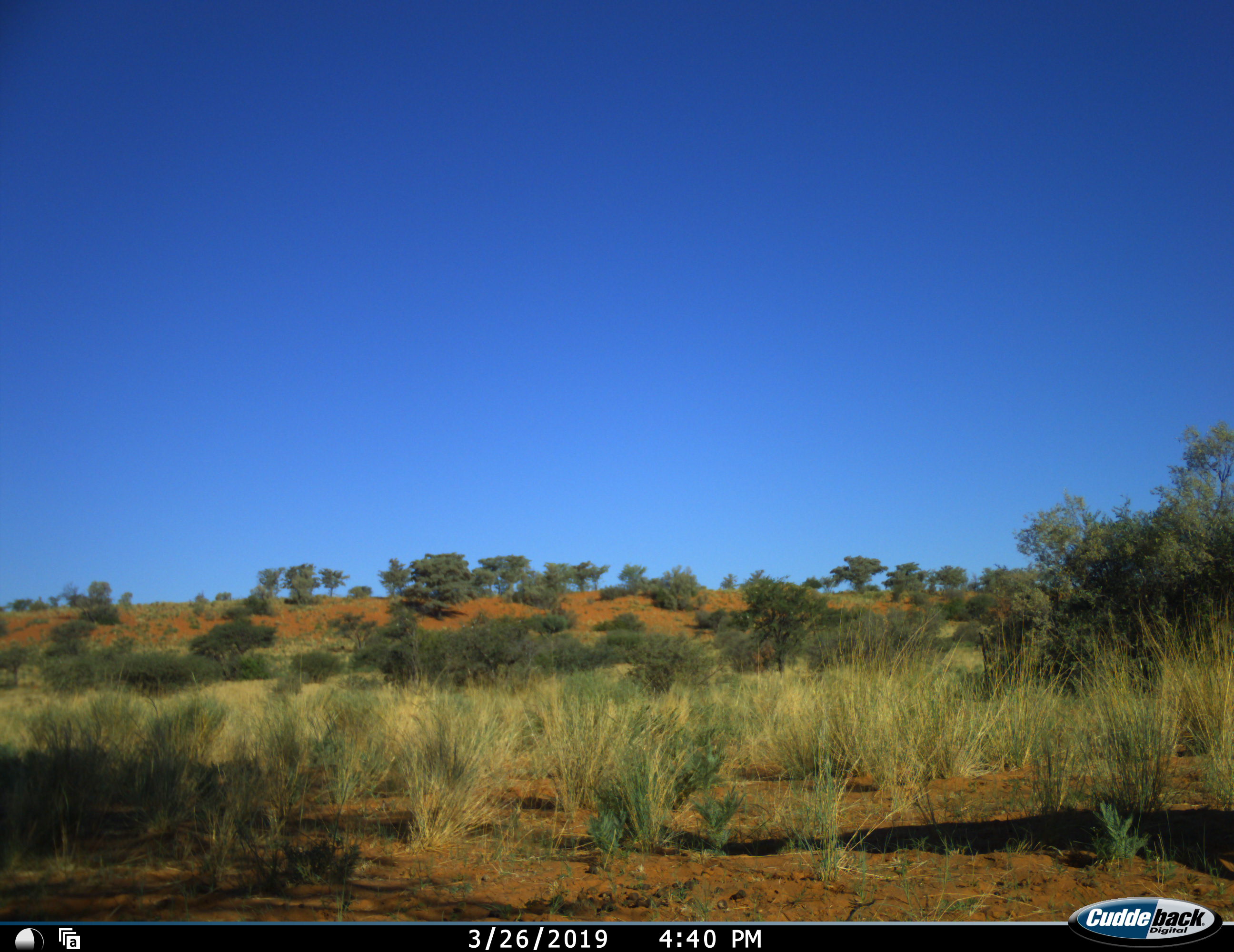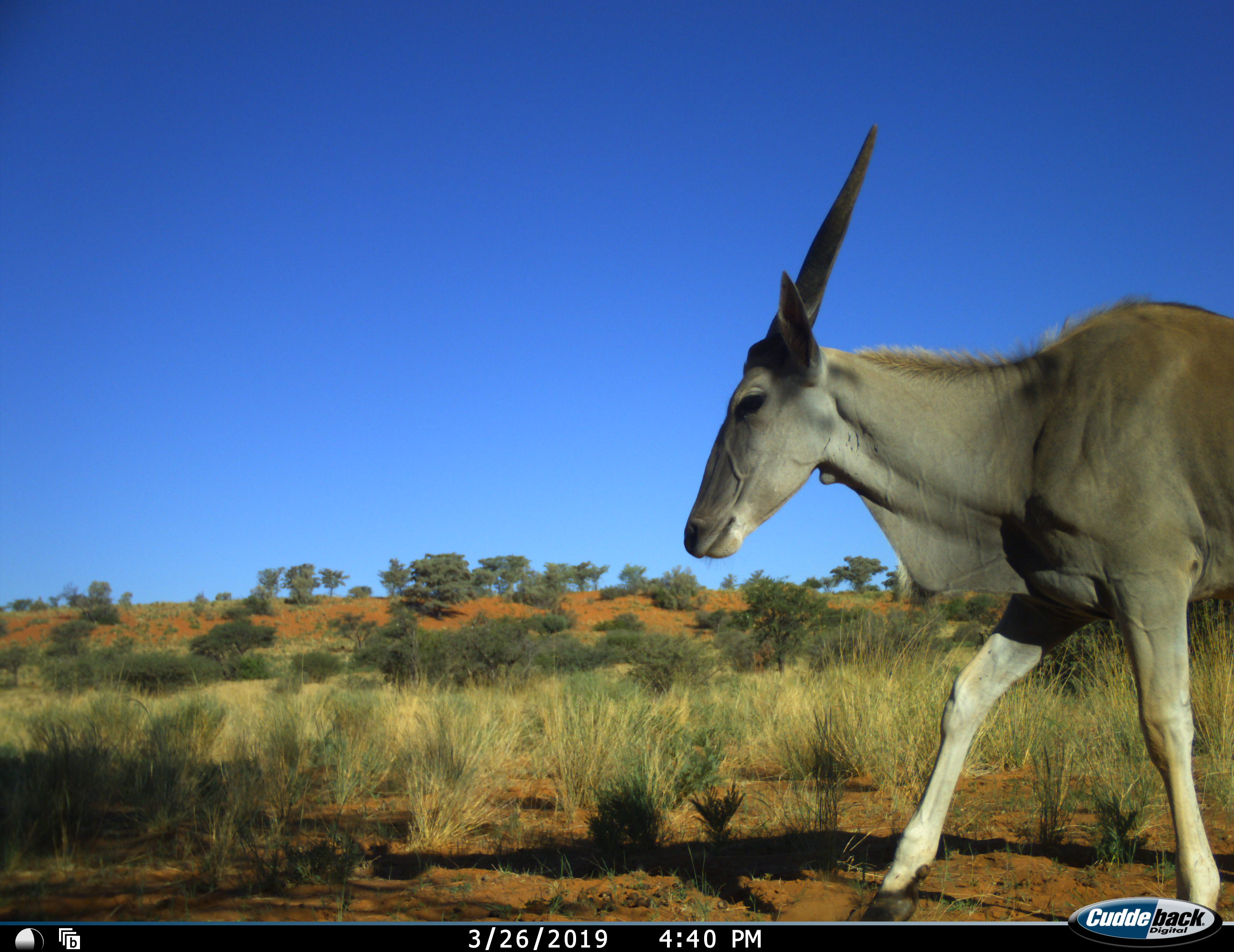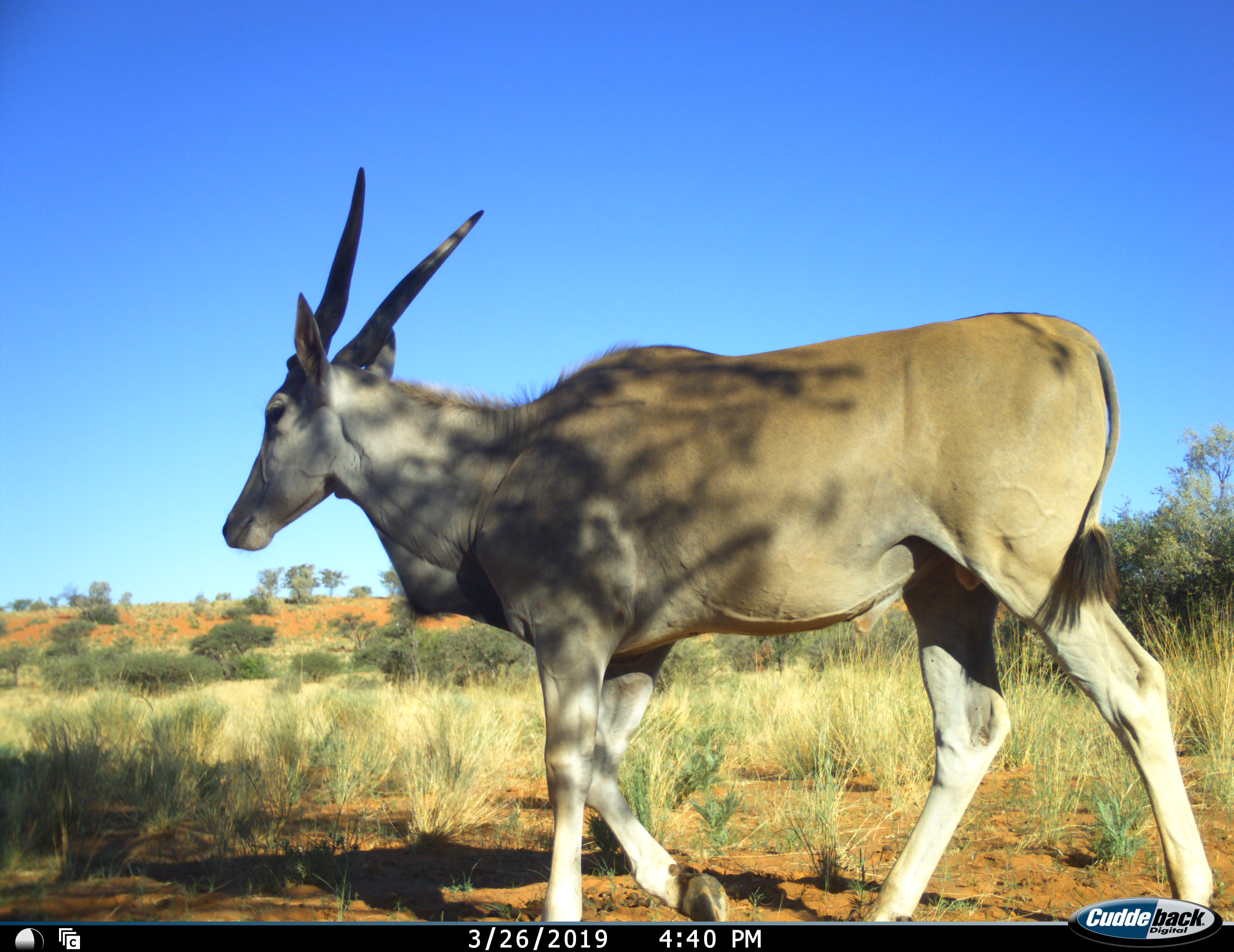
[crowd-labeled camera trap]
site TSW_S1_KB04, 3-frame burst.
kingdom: Animalia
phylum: Chordata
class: Mammalia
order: Artiodactyla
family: Bovidae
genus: Tragelaphus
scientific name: Tragelaphus oryx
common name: eland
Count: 1.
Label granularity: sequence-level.